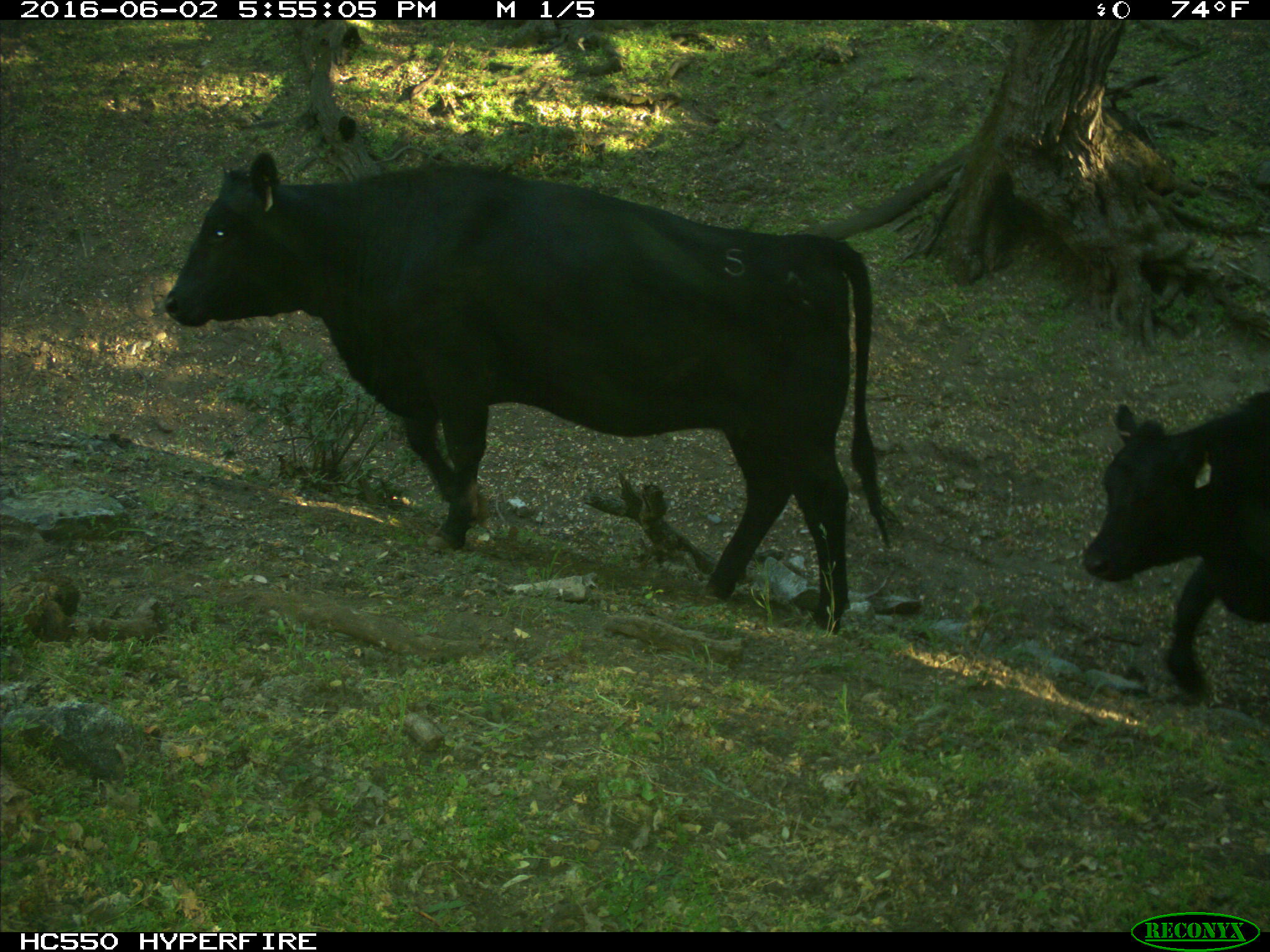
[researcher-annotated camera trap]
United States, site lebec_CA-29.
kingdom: Animalia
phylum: Chordata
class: Mammalia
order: Artiodactyla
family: Bovidae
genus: Bos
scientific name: Bos taurus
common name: domestic cow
Bos taurus (domestic cow).